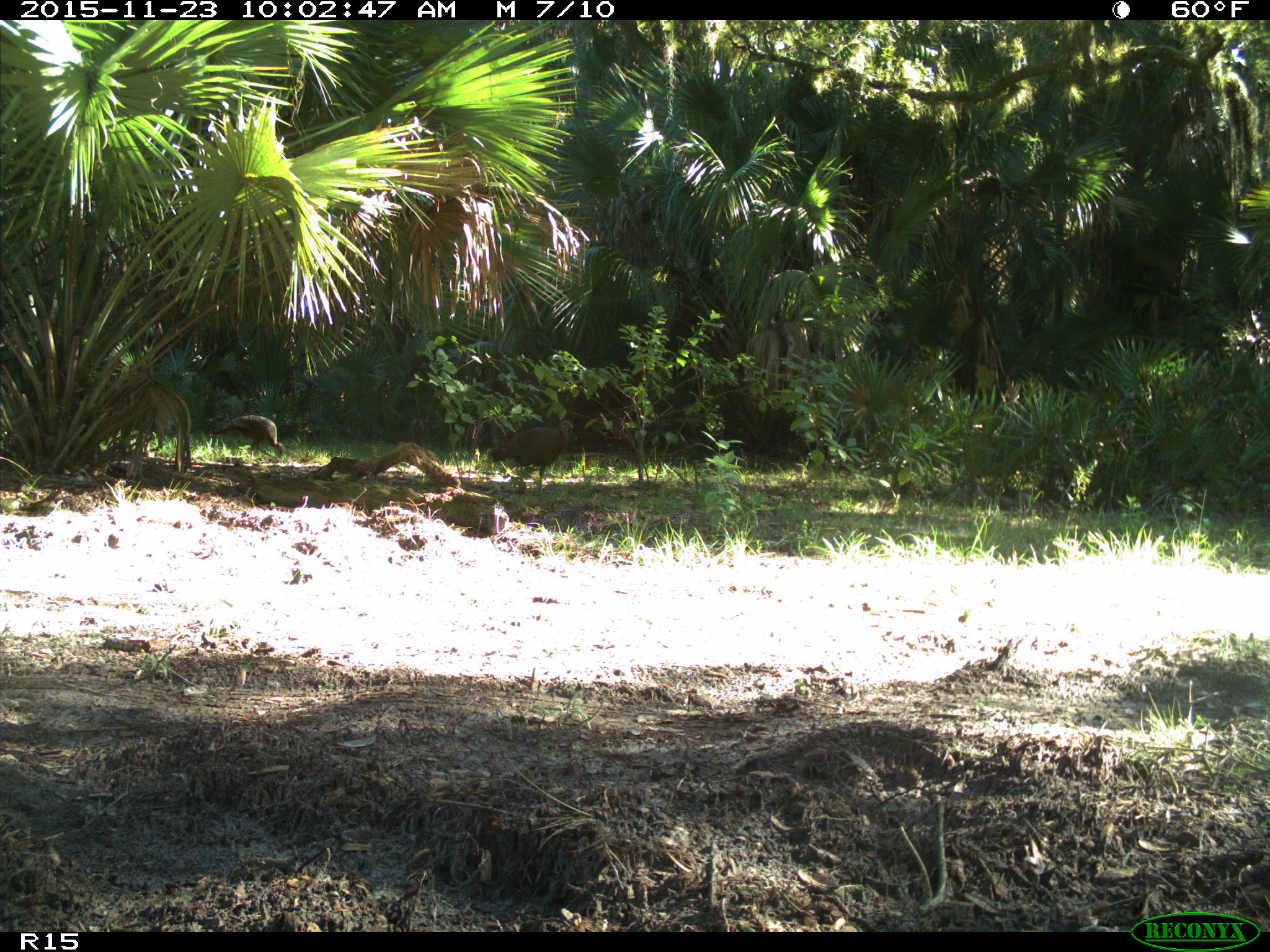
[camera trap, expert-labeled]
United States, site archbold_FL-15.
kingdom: Animalia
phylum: Chordata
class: Aves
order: Galliformes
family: Phasianidae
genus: Meleagris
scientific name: Meleagris gallopavo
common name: wild turkey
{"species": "Meleagris gallopavo (wild turkey)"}